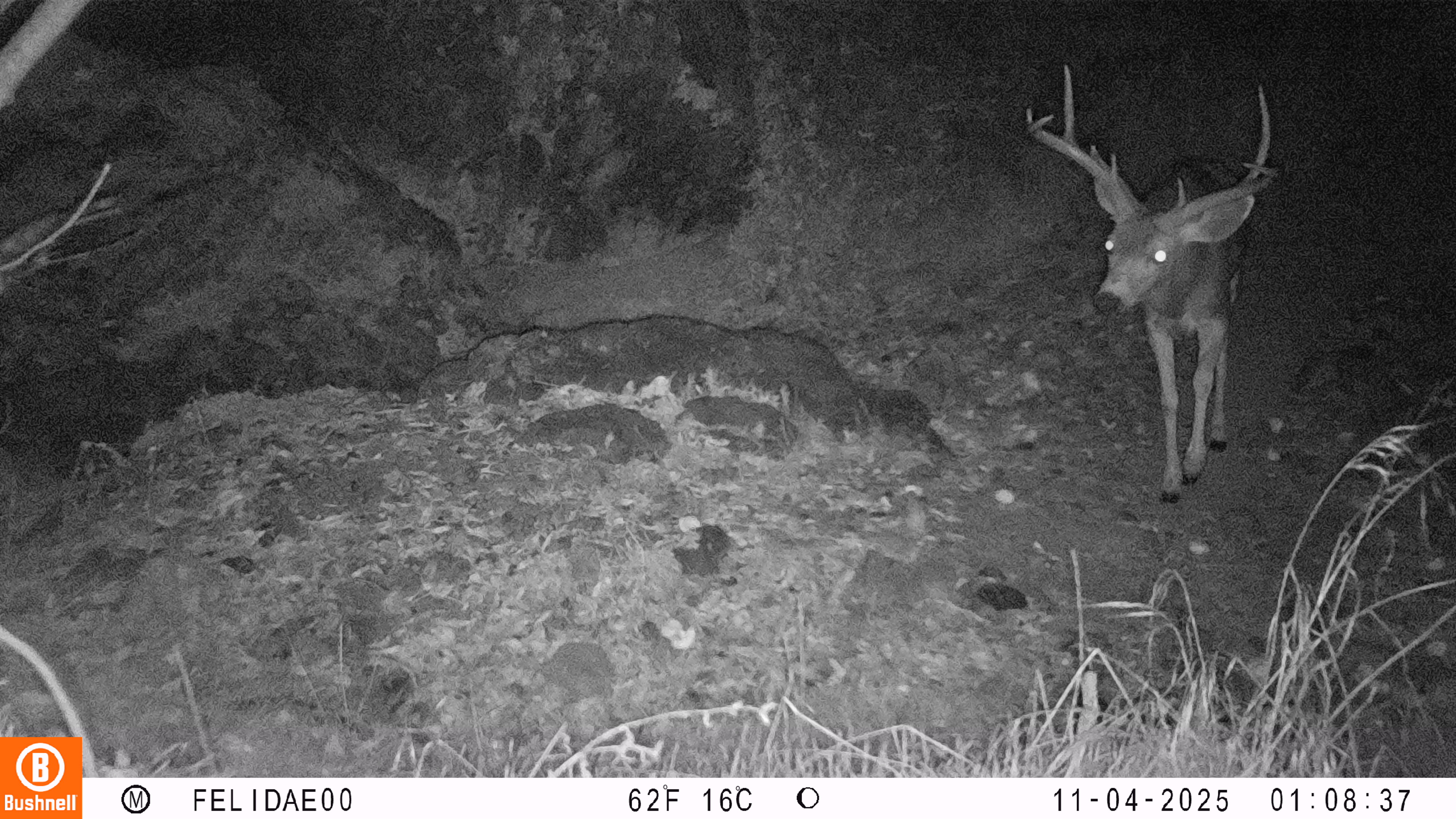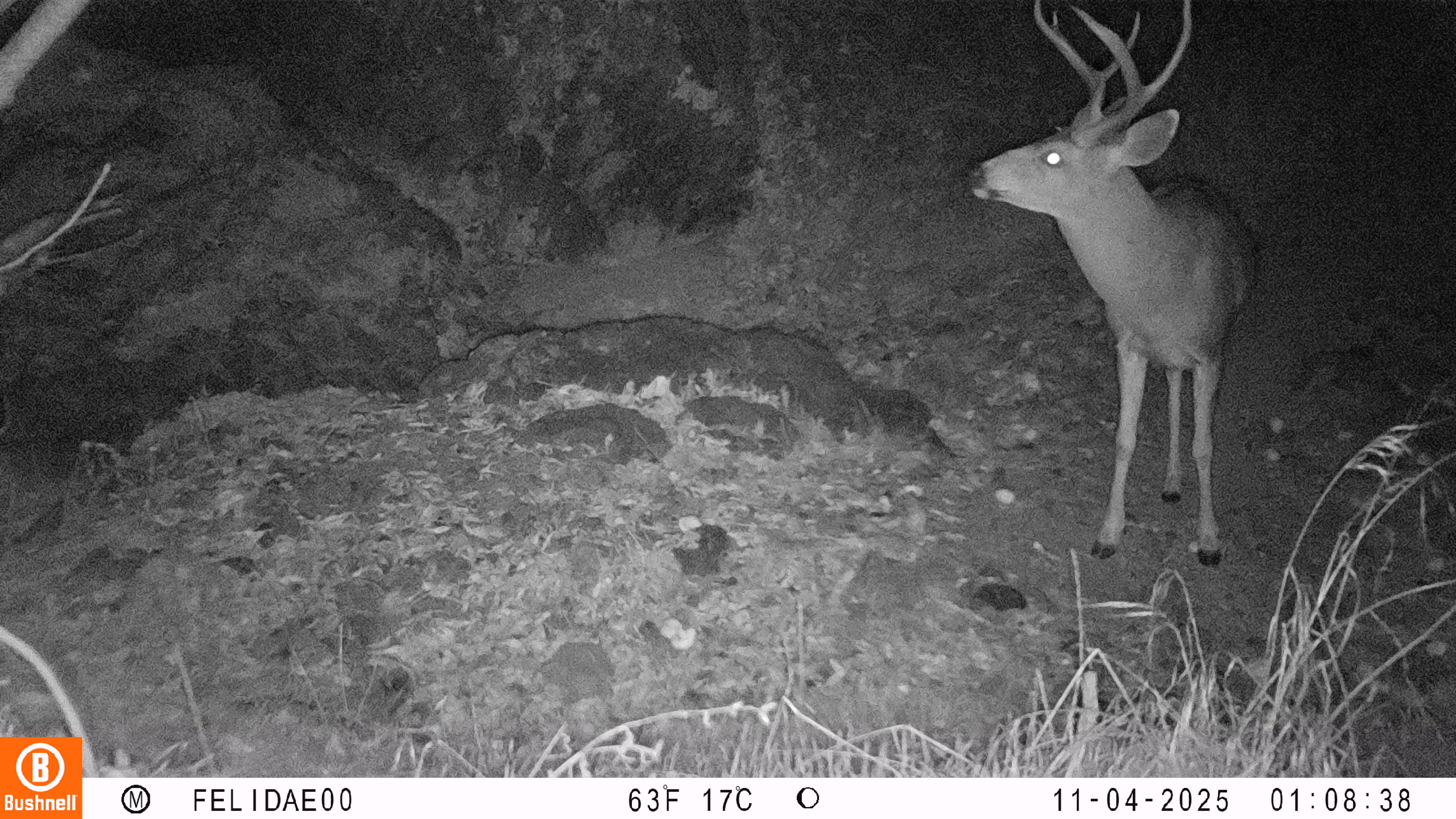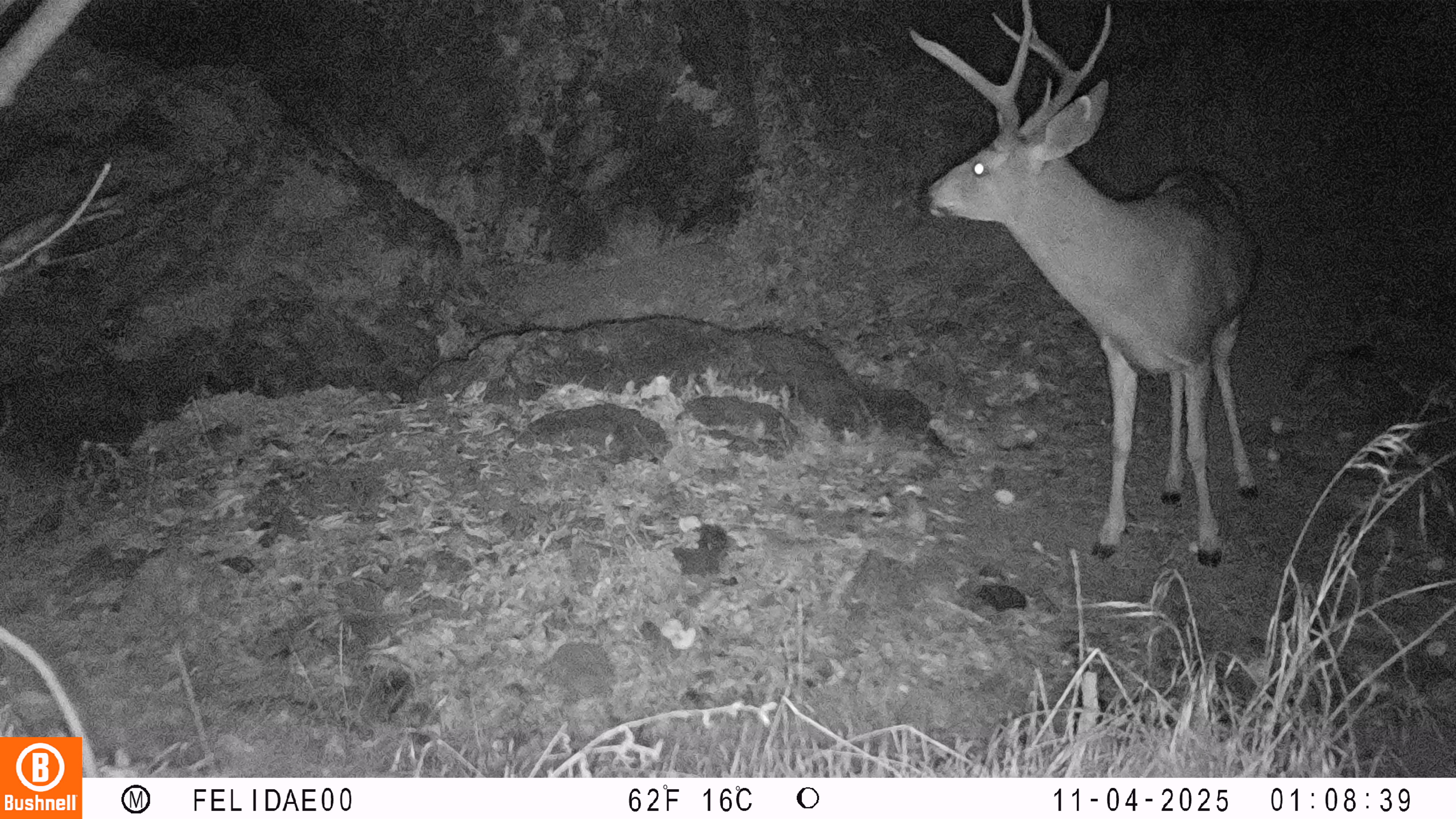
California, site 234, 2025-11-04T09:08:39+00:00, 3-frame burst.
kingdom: Animalia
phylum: Chordata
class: Mammalia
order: Artiodactyla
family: Cervidae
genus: Odocoileus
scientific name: Odocoileus hemionus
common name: mule deer